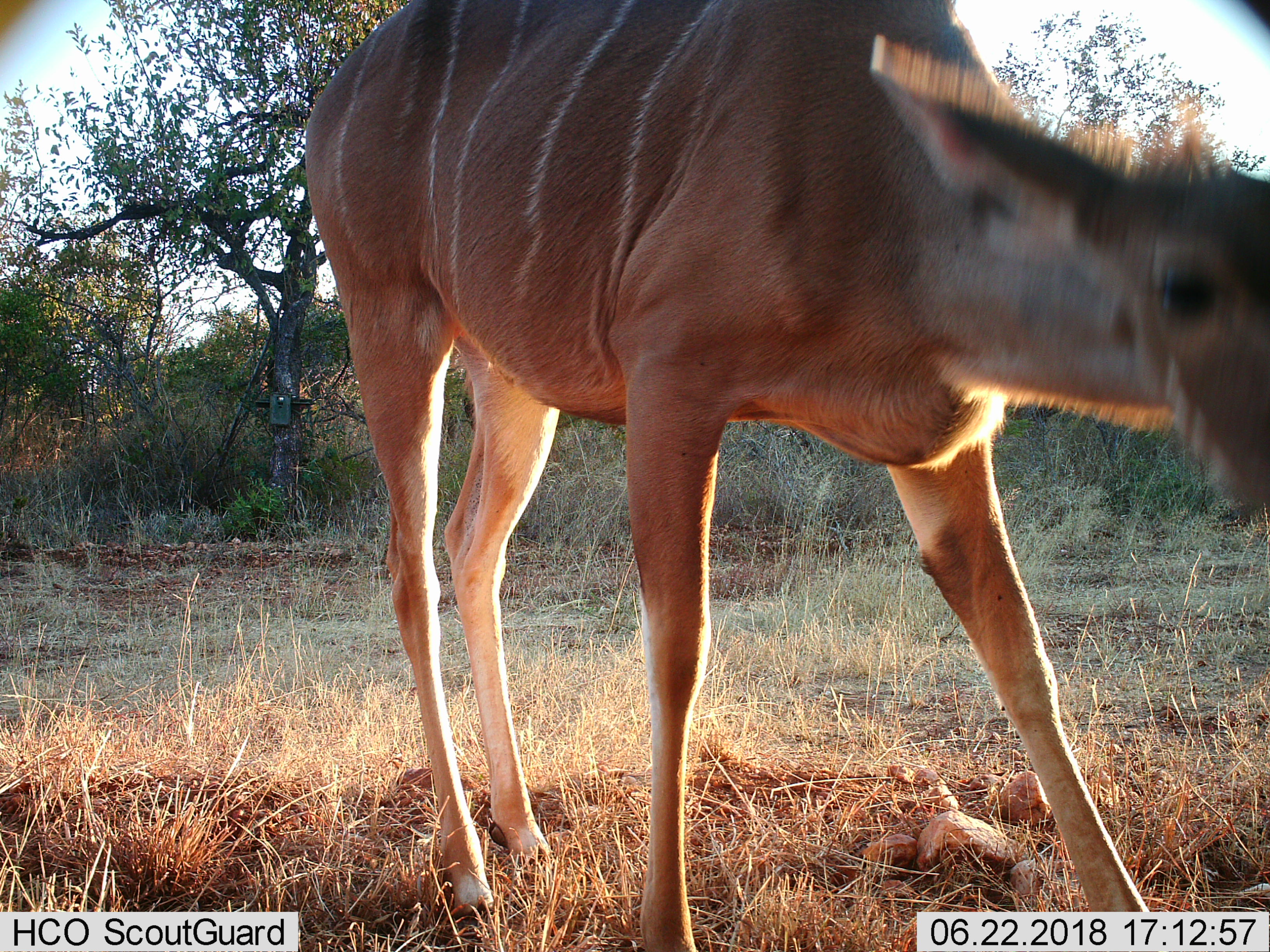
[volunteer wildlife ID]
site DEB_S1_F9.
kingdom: Animalia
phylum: Chordata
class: Mammalia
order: Artiodactyla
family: Bovidae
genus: Tragelaphus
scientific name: Tragelaphus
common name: kudu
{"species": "kudu (Tragelaphus)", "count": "1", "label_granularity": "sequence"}